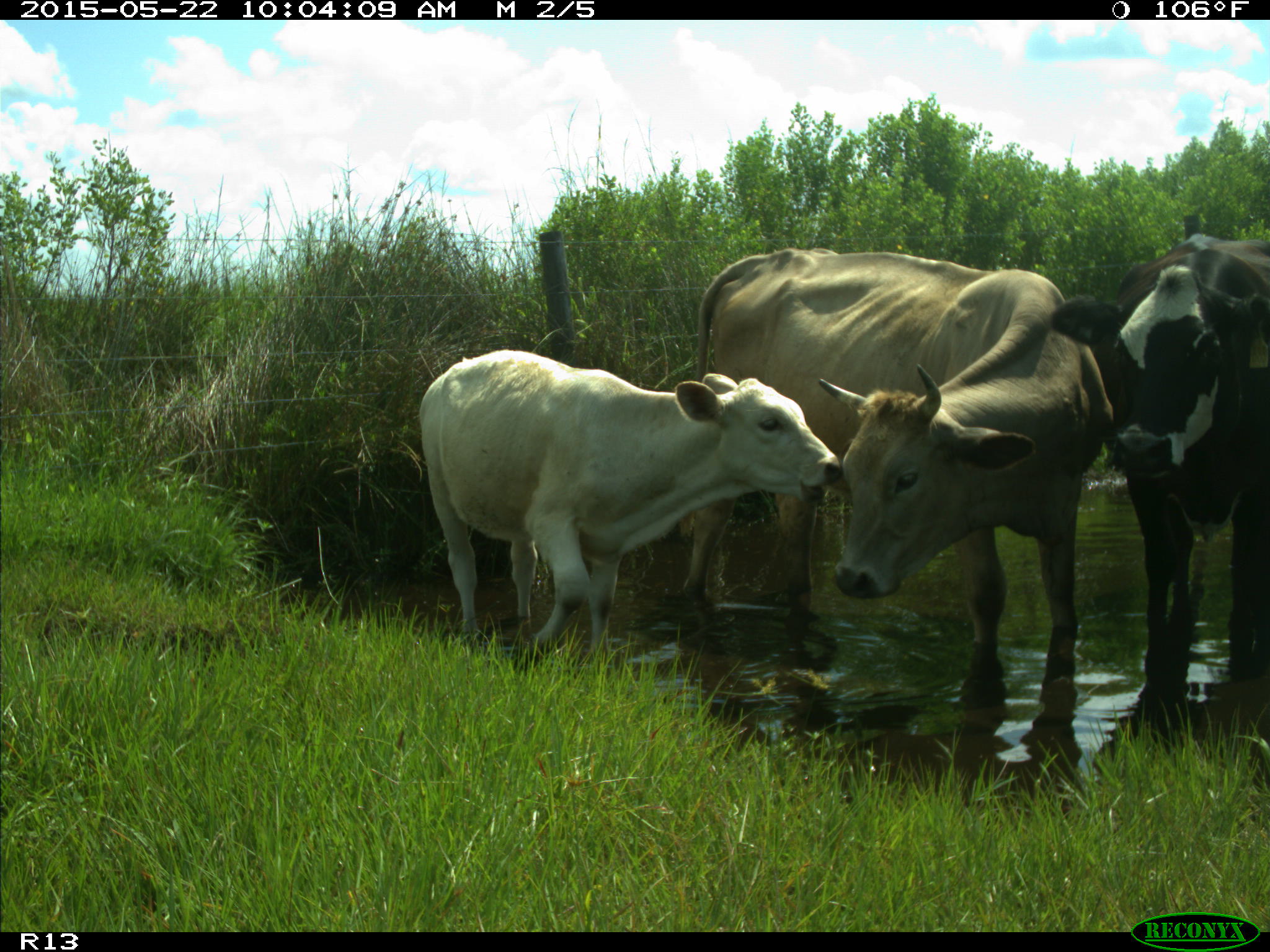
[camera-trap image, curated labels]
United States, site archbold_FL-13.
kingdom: Animalia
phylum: Chordata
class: Mammalia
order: Artiodactyla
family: Bovidae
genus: Bos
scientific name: Bos taurus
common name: domestic cow